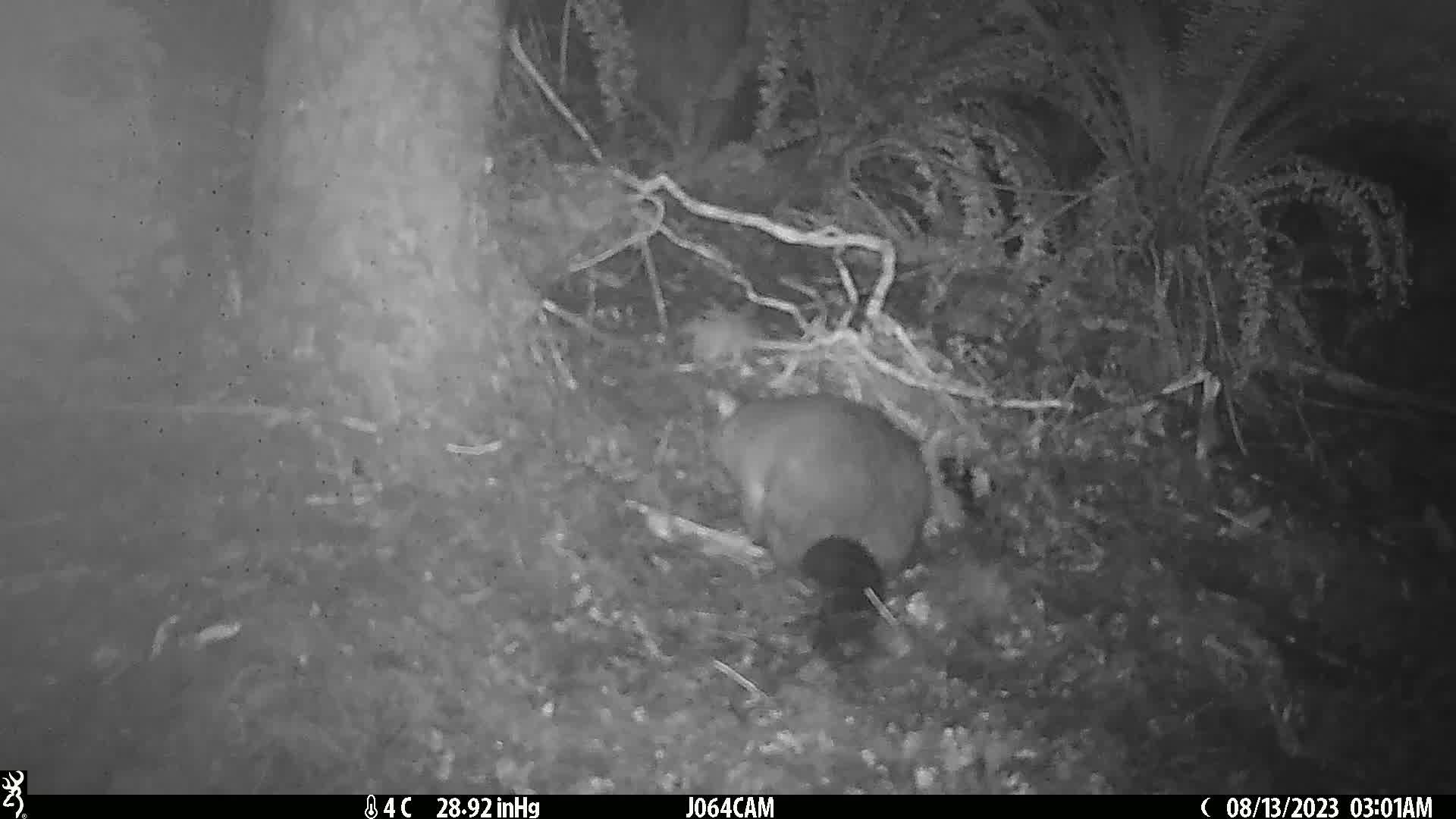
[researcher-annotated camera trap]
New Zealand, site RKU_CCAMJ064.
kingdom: Animalia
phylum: Chordata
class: Mammalia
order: Diprotodontia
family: Phalangeridae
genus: Trichosurus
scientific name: Trichosurus vulpecula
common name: common brushtail possum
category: possum